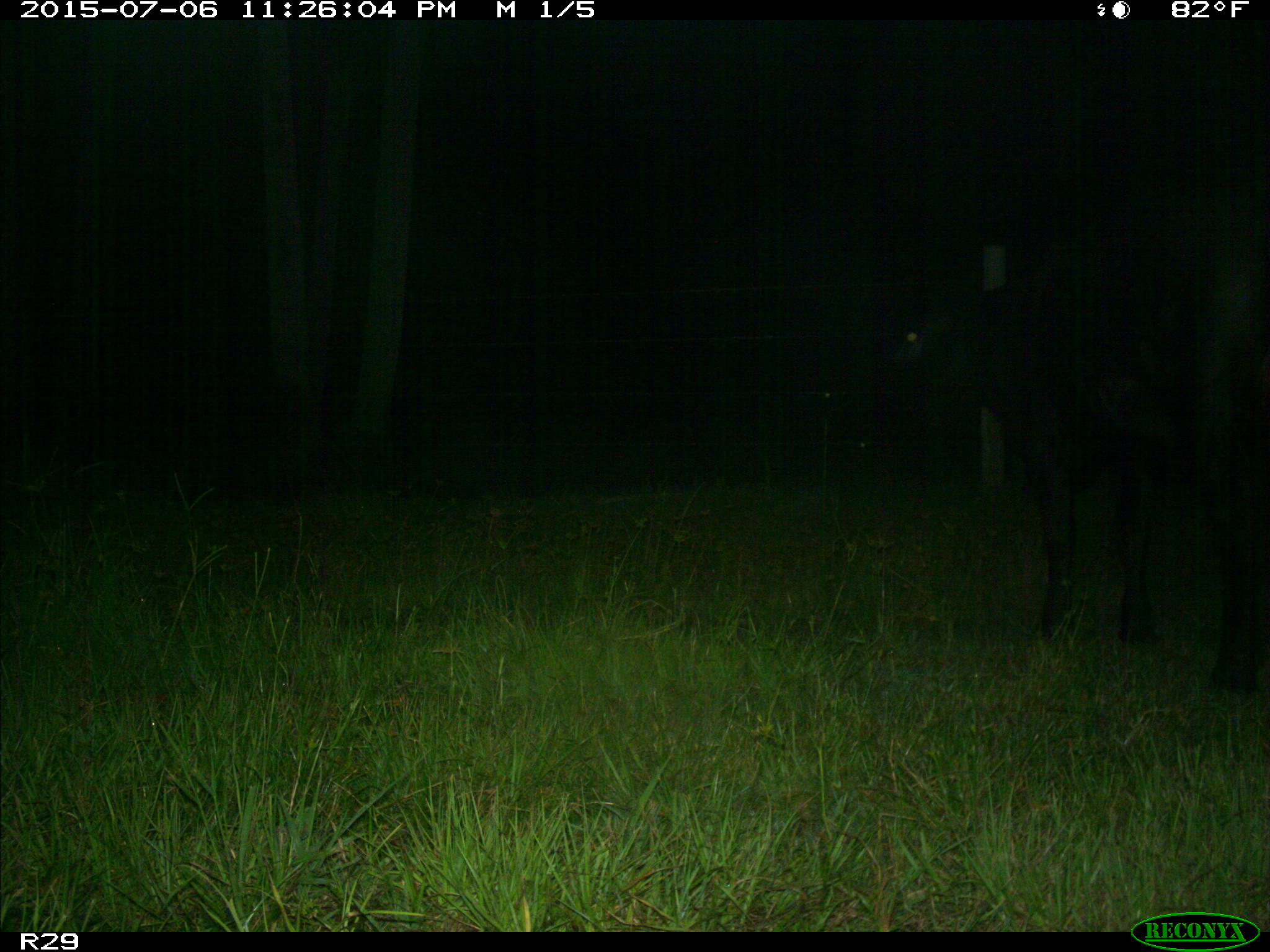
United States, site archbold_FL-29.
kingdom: Animalia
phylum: Chordata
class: Mammalia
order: Artiodactyla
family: Bovidae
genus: Bos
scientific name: Bos taurus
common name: domestic cow